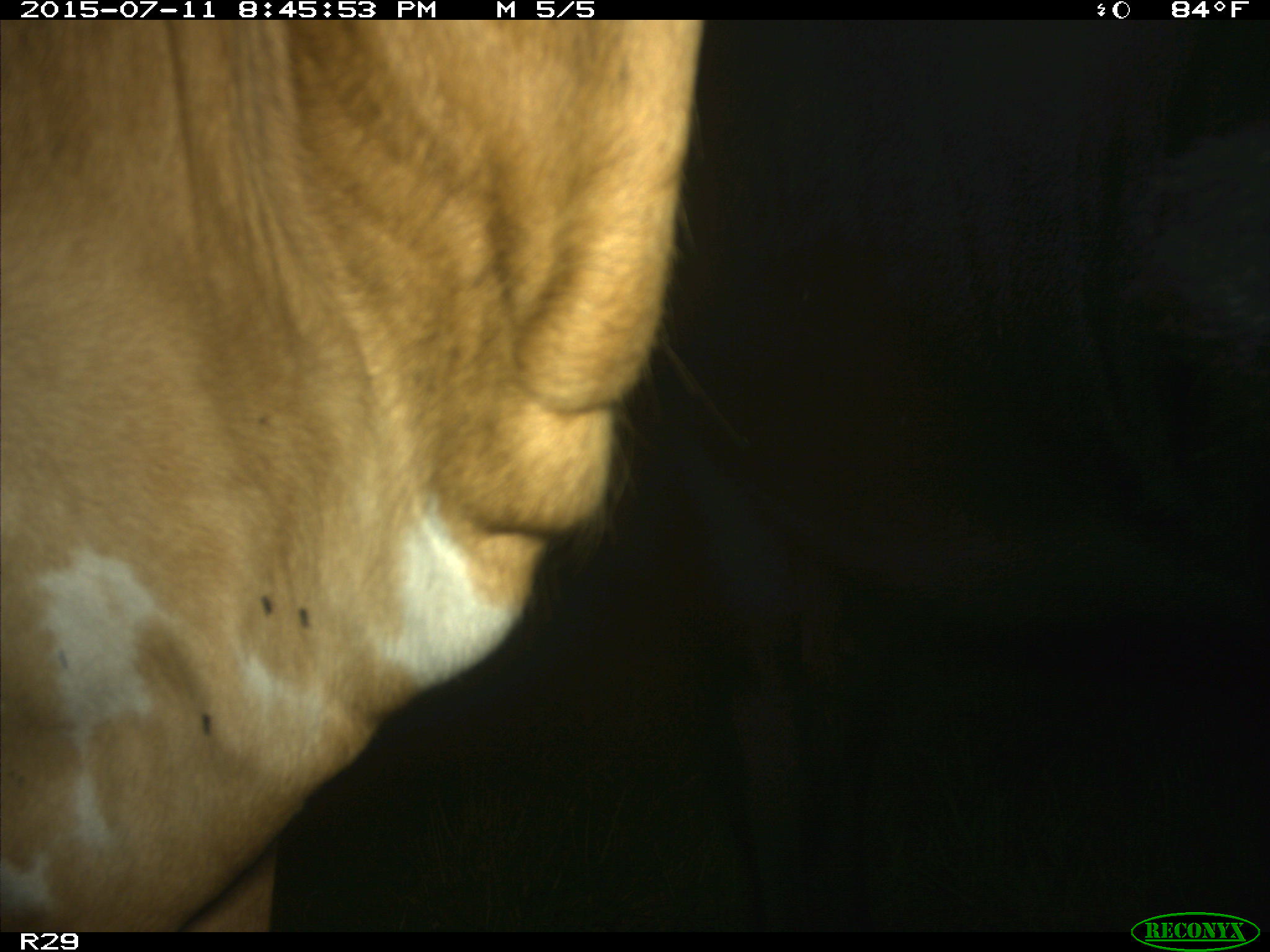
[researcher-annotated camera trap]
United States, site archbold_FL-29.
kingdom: Animalia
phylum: Chordata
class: Mammalia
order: Artiodactyla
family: Bovidae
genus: Bos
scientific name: Bos taurus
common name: domestic cow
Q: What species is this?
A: Bos taurus (domestic cow).